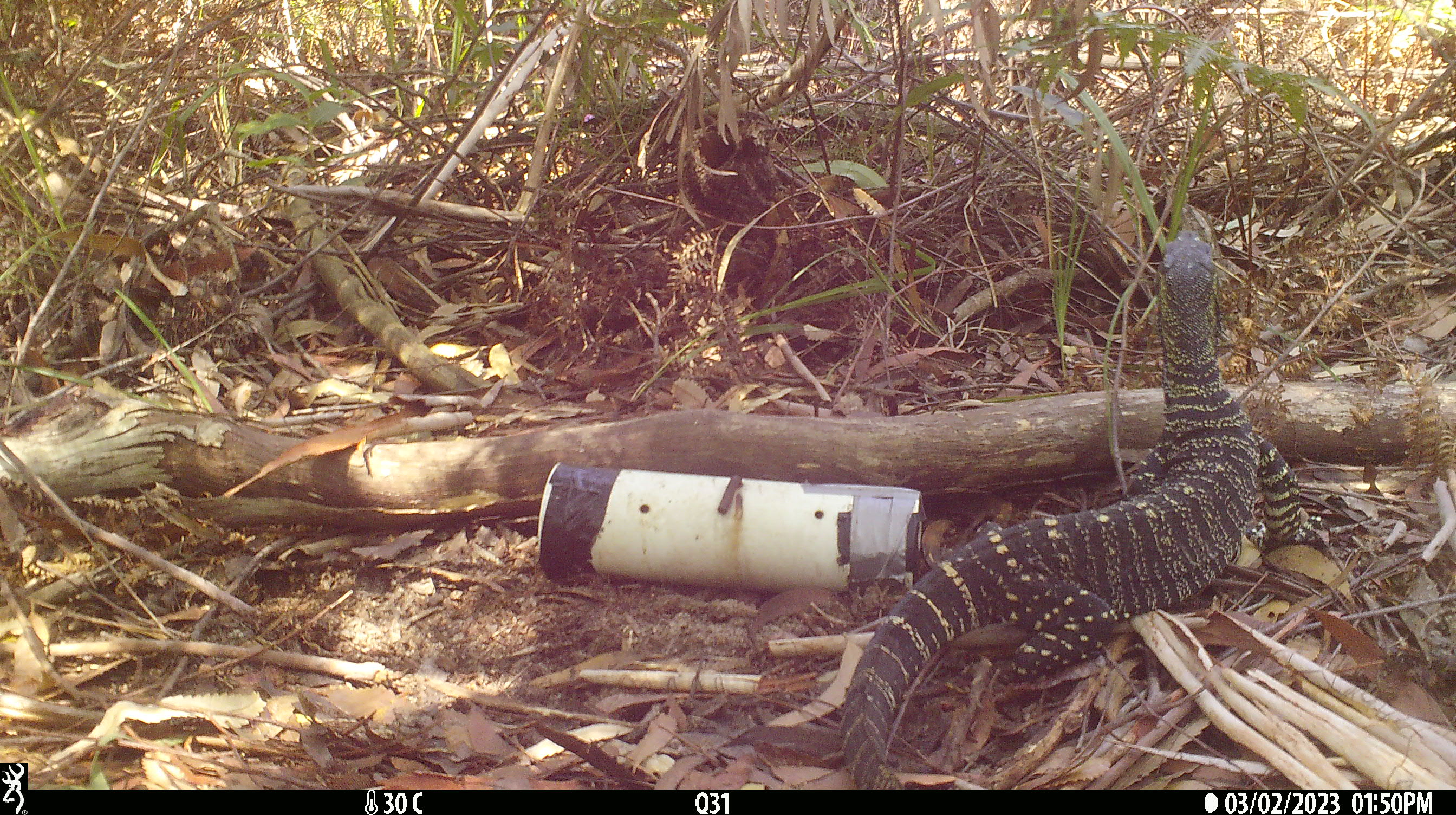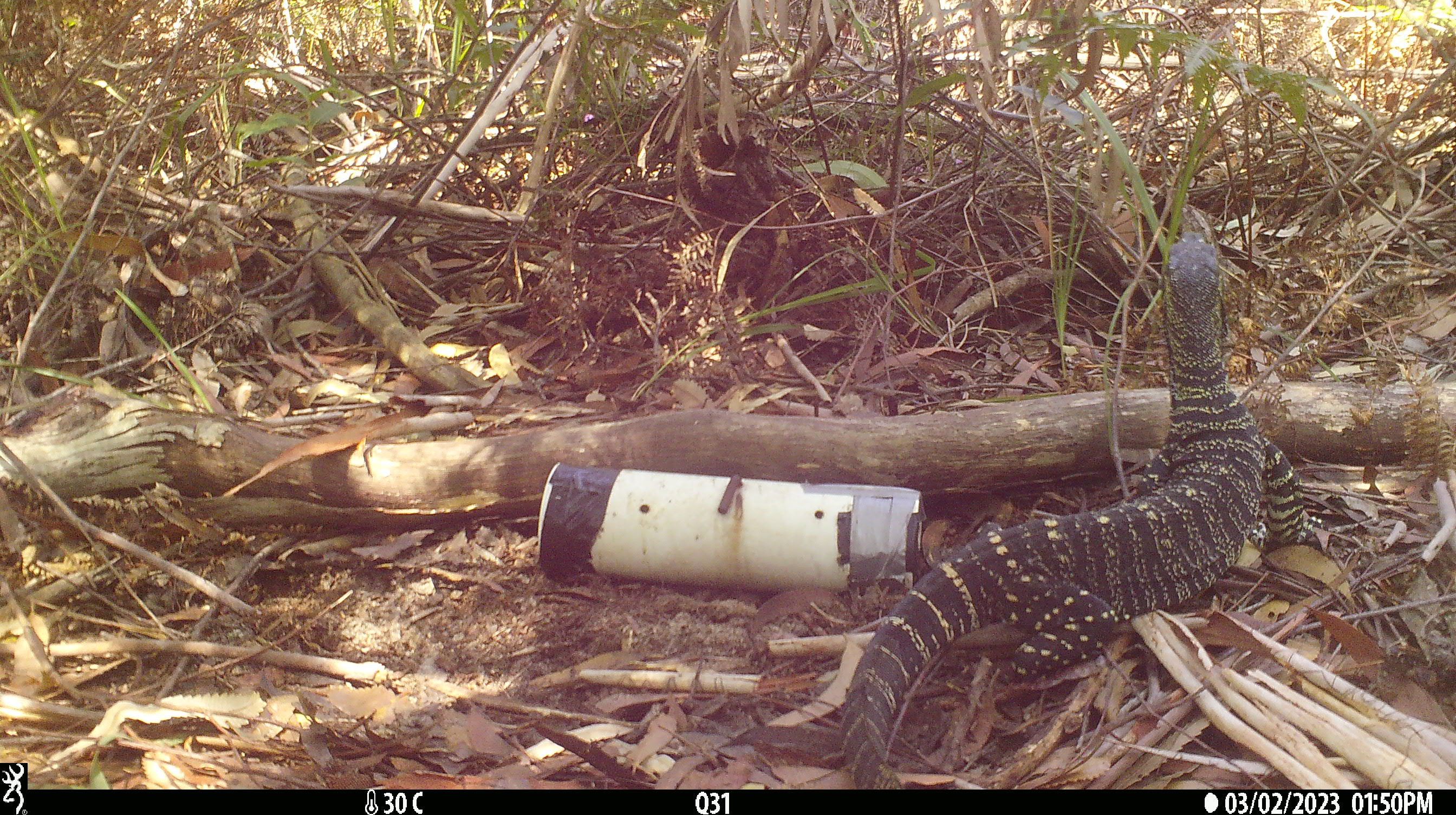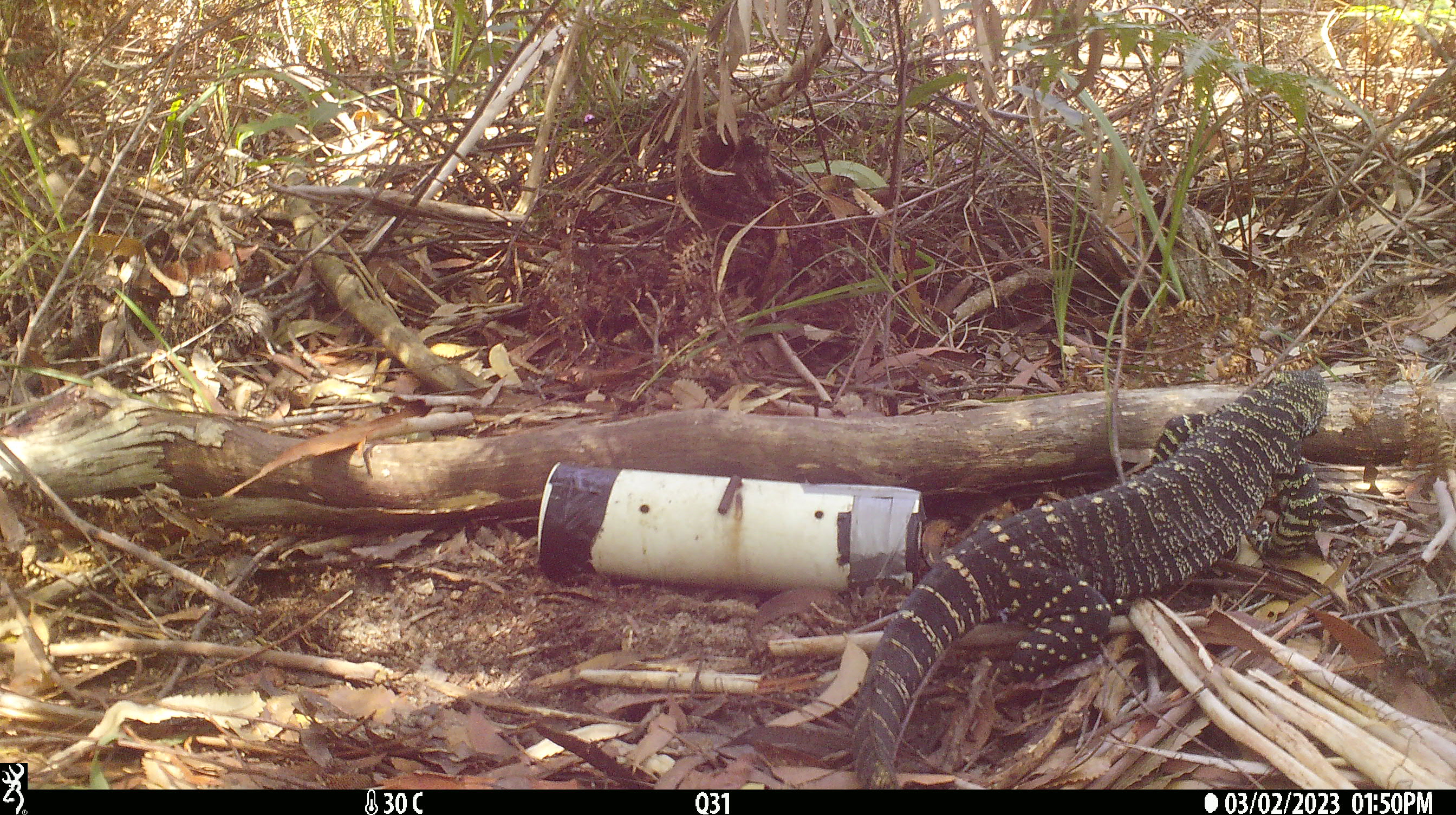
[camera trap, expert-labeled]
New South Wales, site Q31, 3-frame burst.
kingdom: Animalia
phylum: Chordata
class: Reptilia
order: Squamata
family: Varanidae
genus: Varanus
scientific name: Varanus varius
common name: lace monitor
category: goanna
Goanna (lace monitor) (Varanus varius).